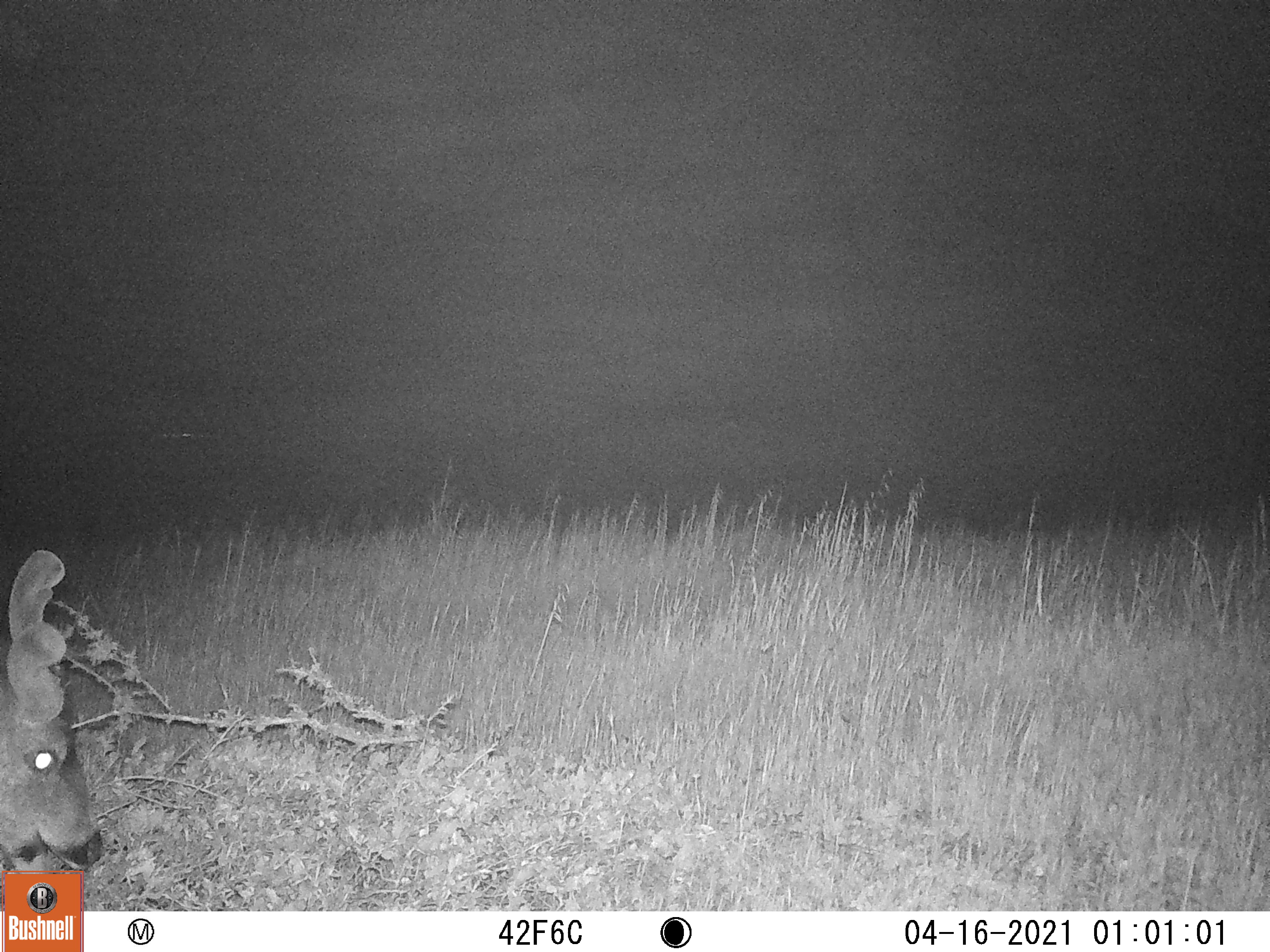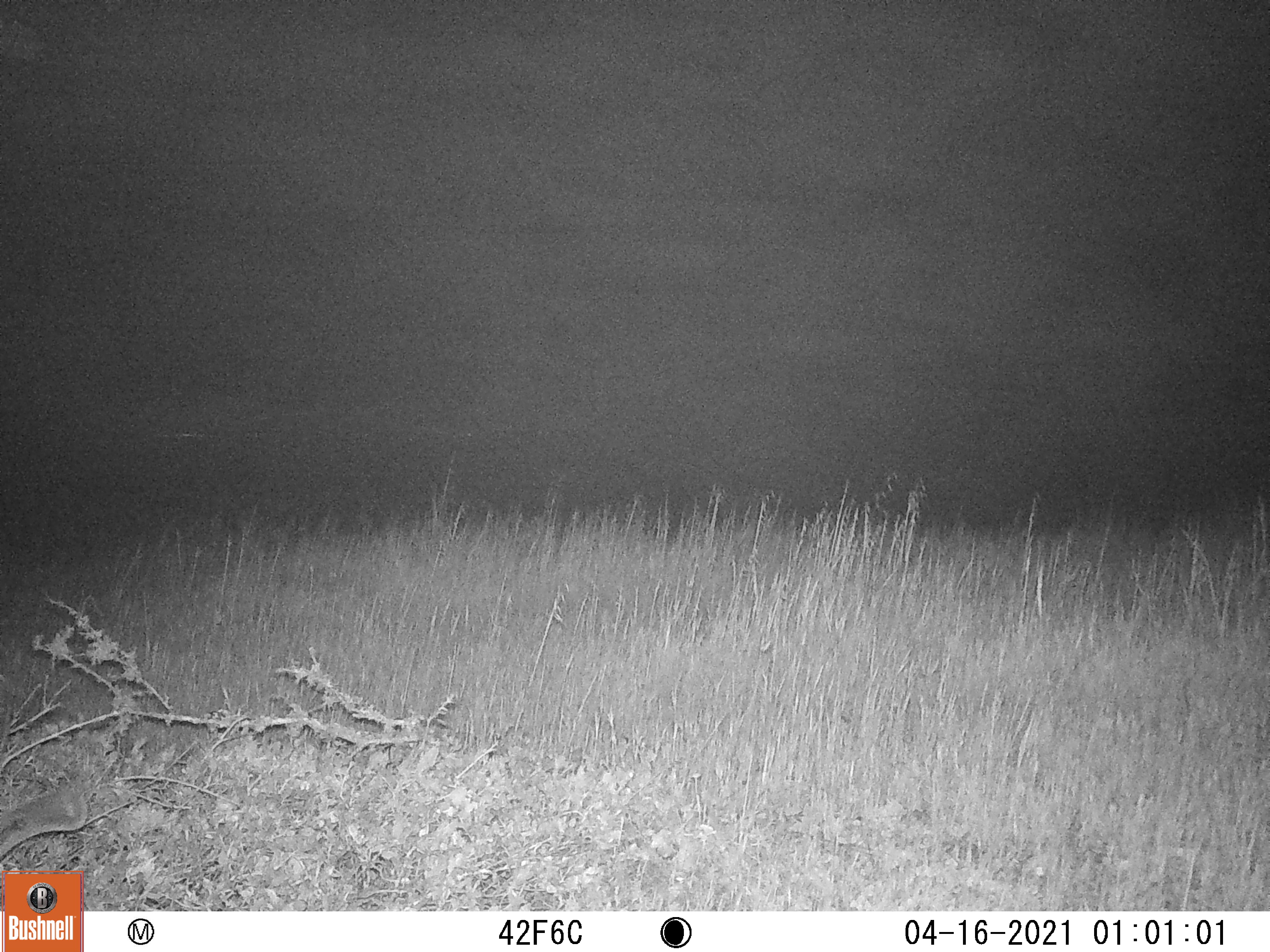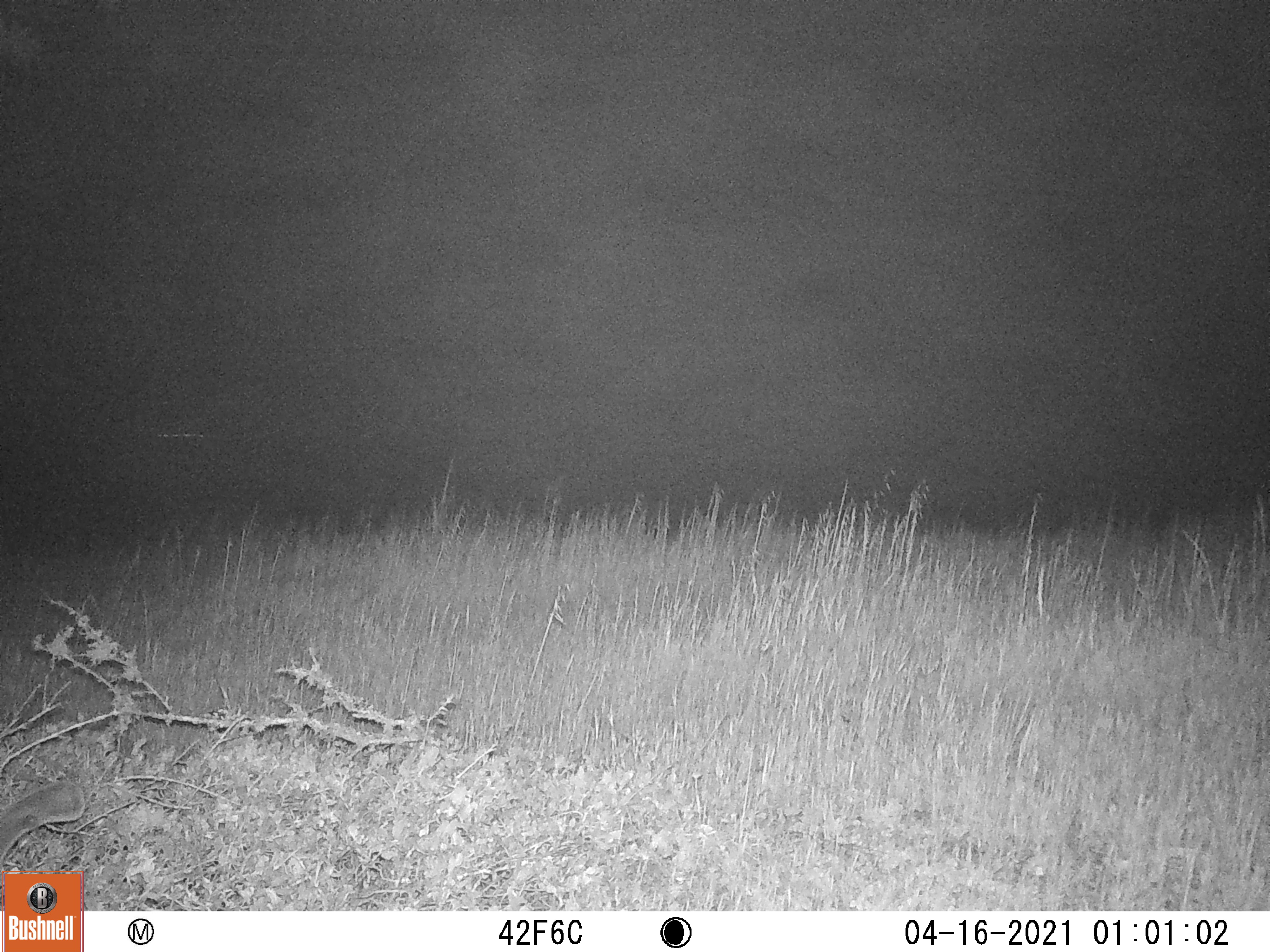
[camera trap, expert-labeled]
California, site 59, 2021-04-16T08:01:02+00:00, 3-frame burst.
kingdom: Animalia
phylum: Chordata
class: Mammalia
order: Artiodactyla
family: Cervidae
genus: Odocoileus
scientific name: Odocoileus hemionus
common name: mule deer